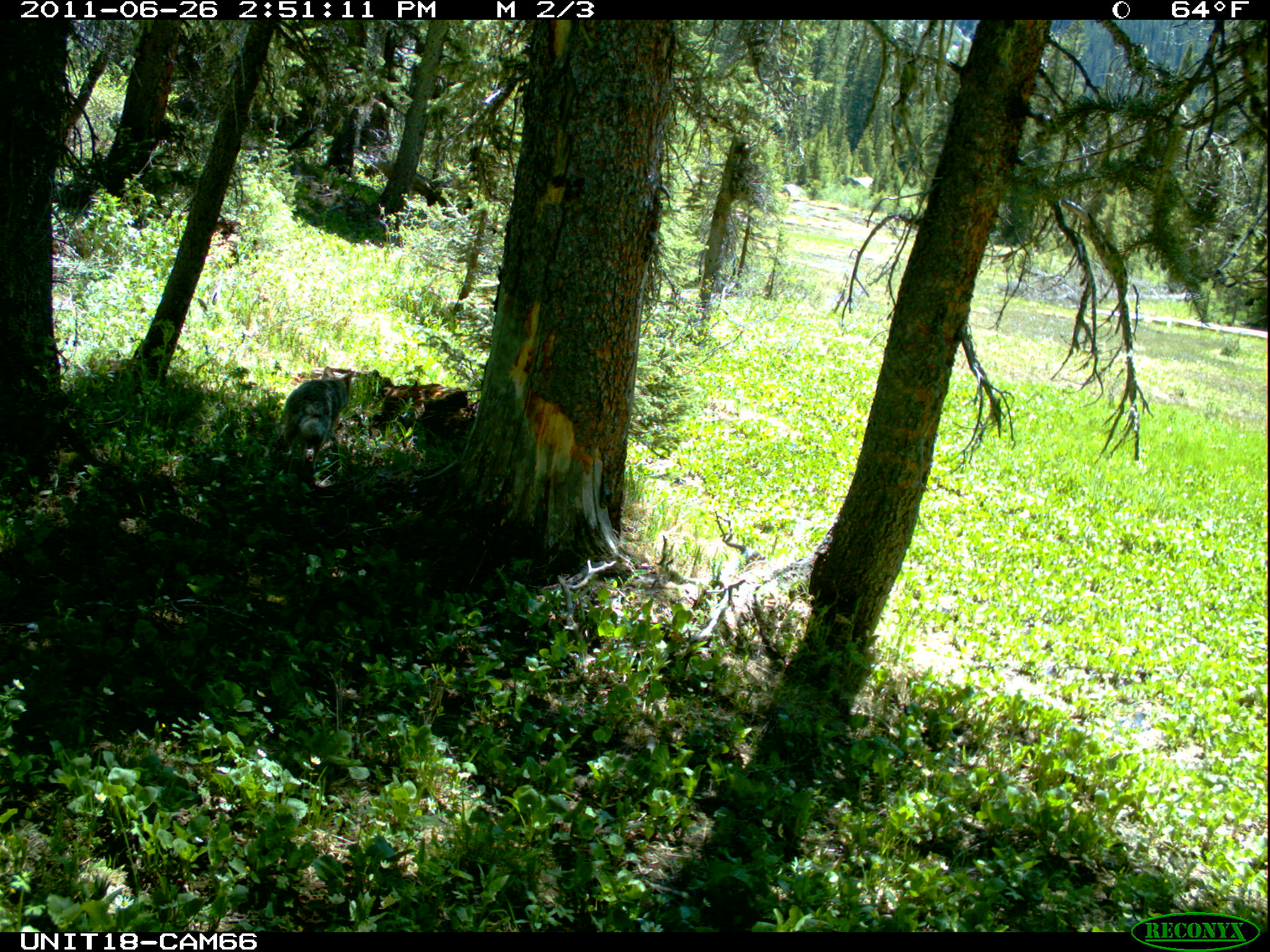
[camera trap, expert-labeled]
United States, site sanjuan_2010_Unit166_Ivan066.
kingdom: Animalia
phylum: Chordata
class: Mammalia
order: Carnivora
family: Canidae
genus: Canis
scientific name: Canis latrans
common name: coyote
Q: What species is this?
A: Canis latrans (coyote).